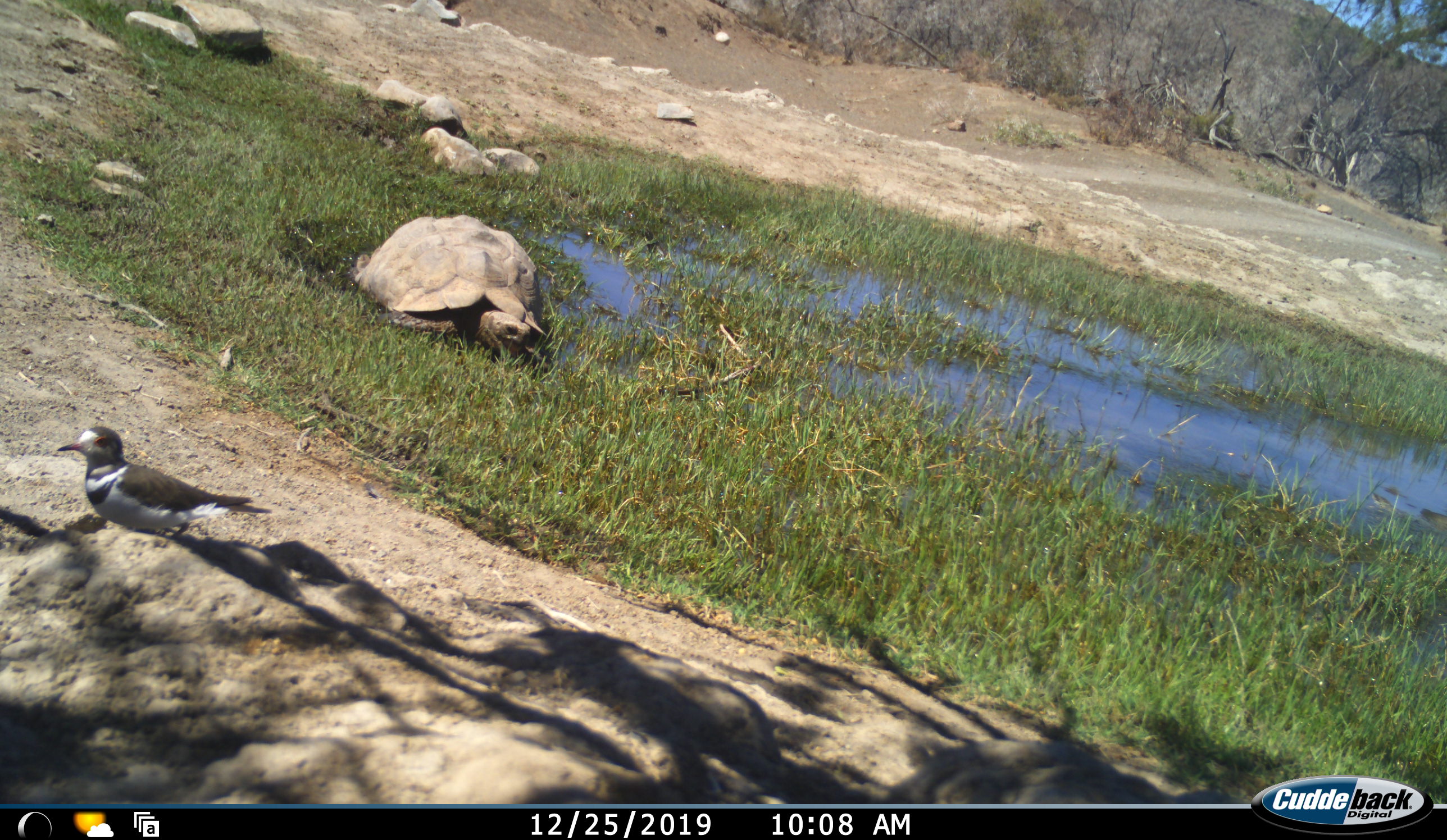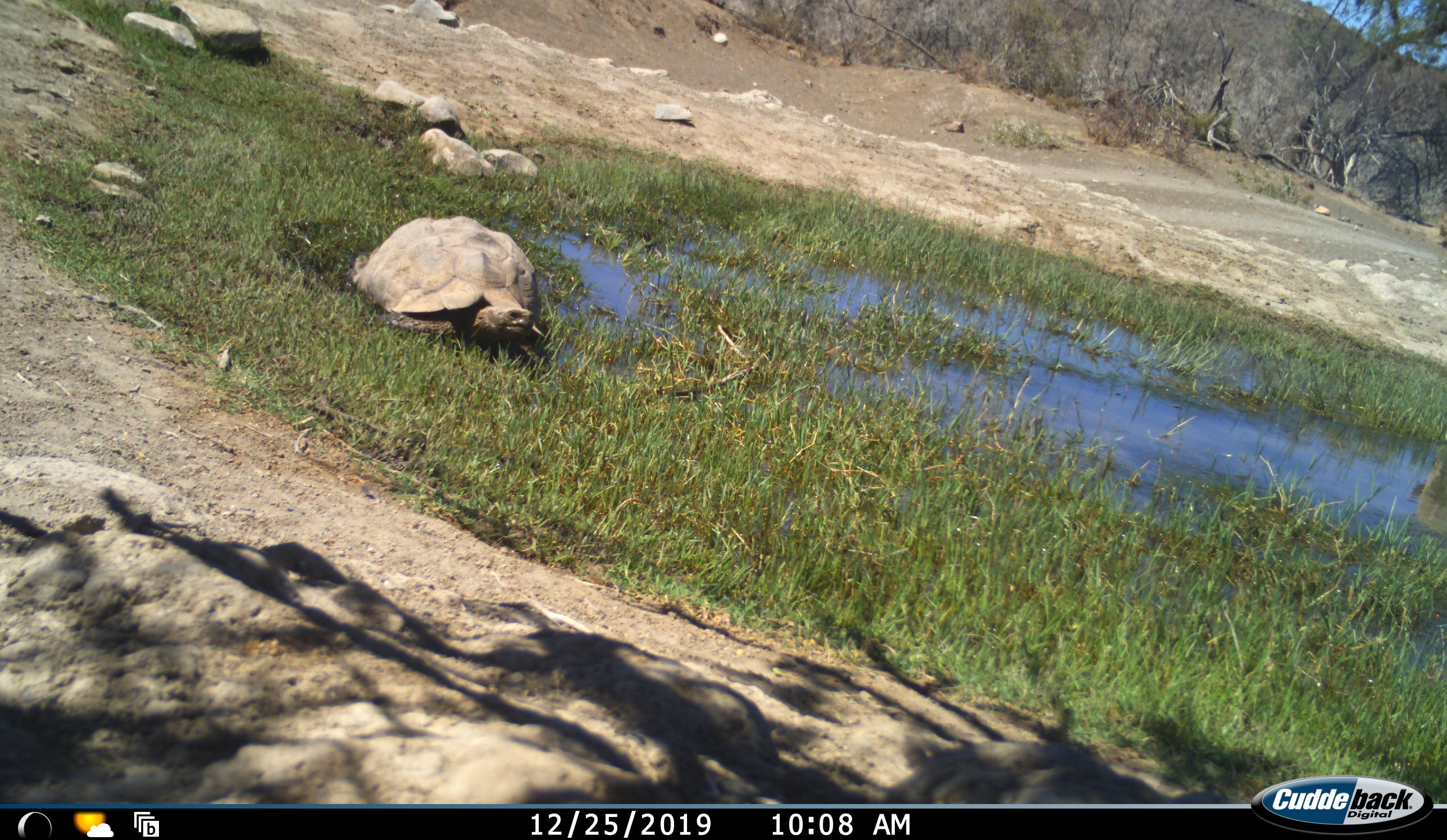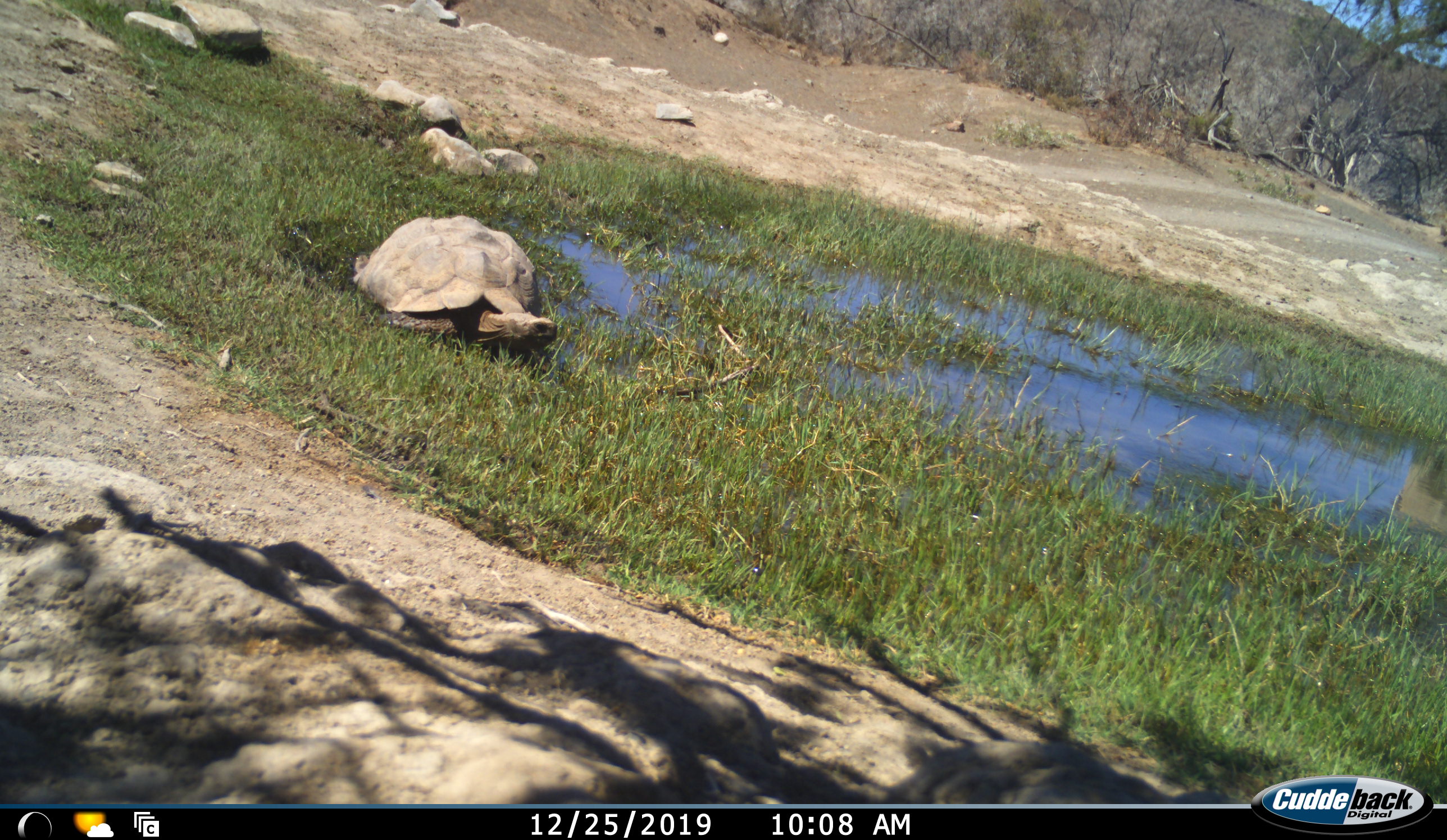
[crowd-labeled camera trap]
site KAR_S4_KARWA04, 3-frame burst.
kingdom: Animalia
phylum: Chordata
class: Aves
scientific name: Aves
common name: bird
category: birdother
Birdother (bird) (Aves), count 1. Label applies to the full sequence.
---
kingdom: Animalia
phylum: Chordata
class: Reptilia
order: Testudines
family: Testudinidae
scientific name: Testudinidae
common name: tortoise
Tortoise (Testudinidae), count 1. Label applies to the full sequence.